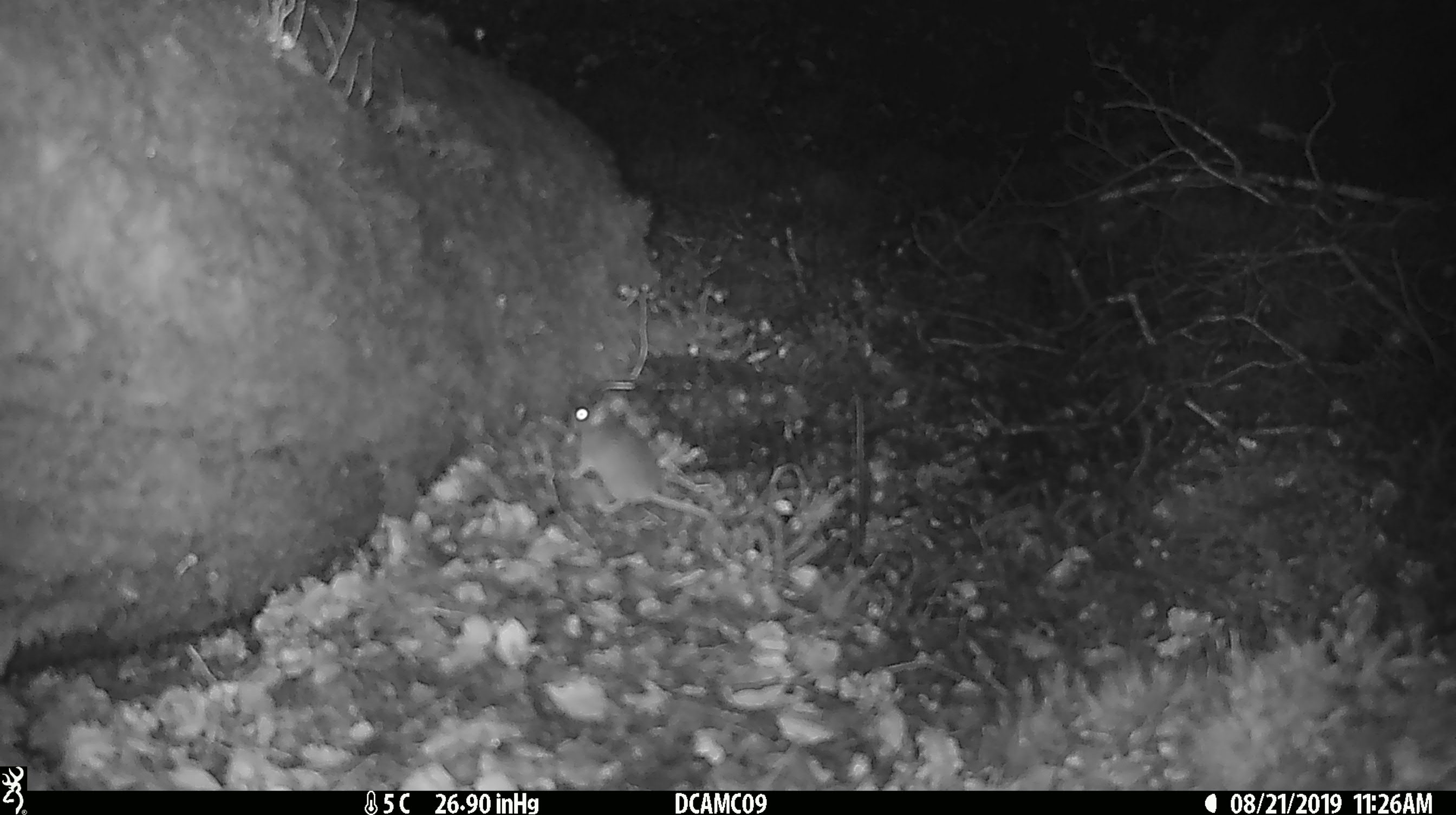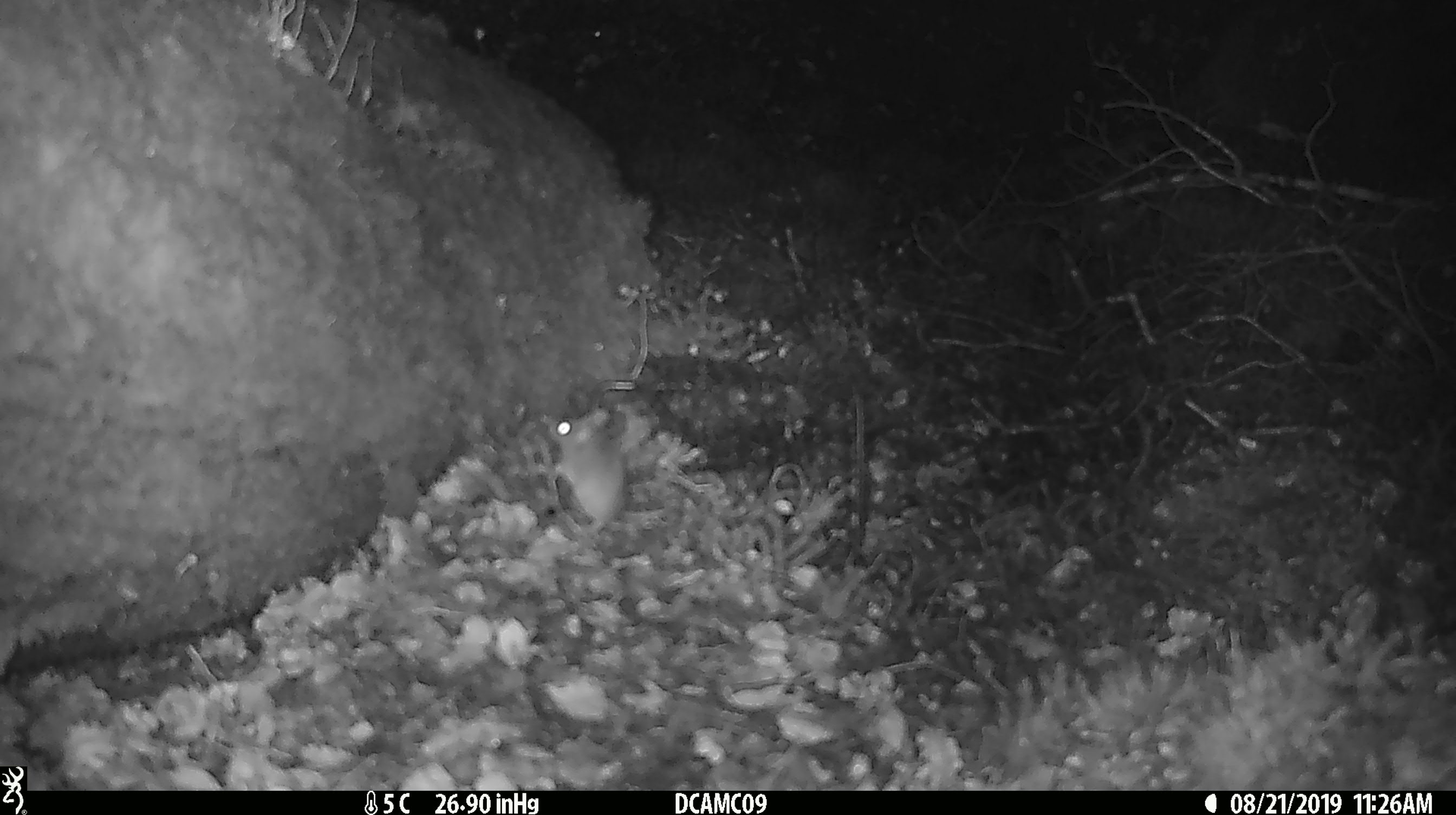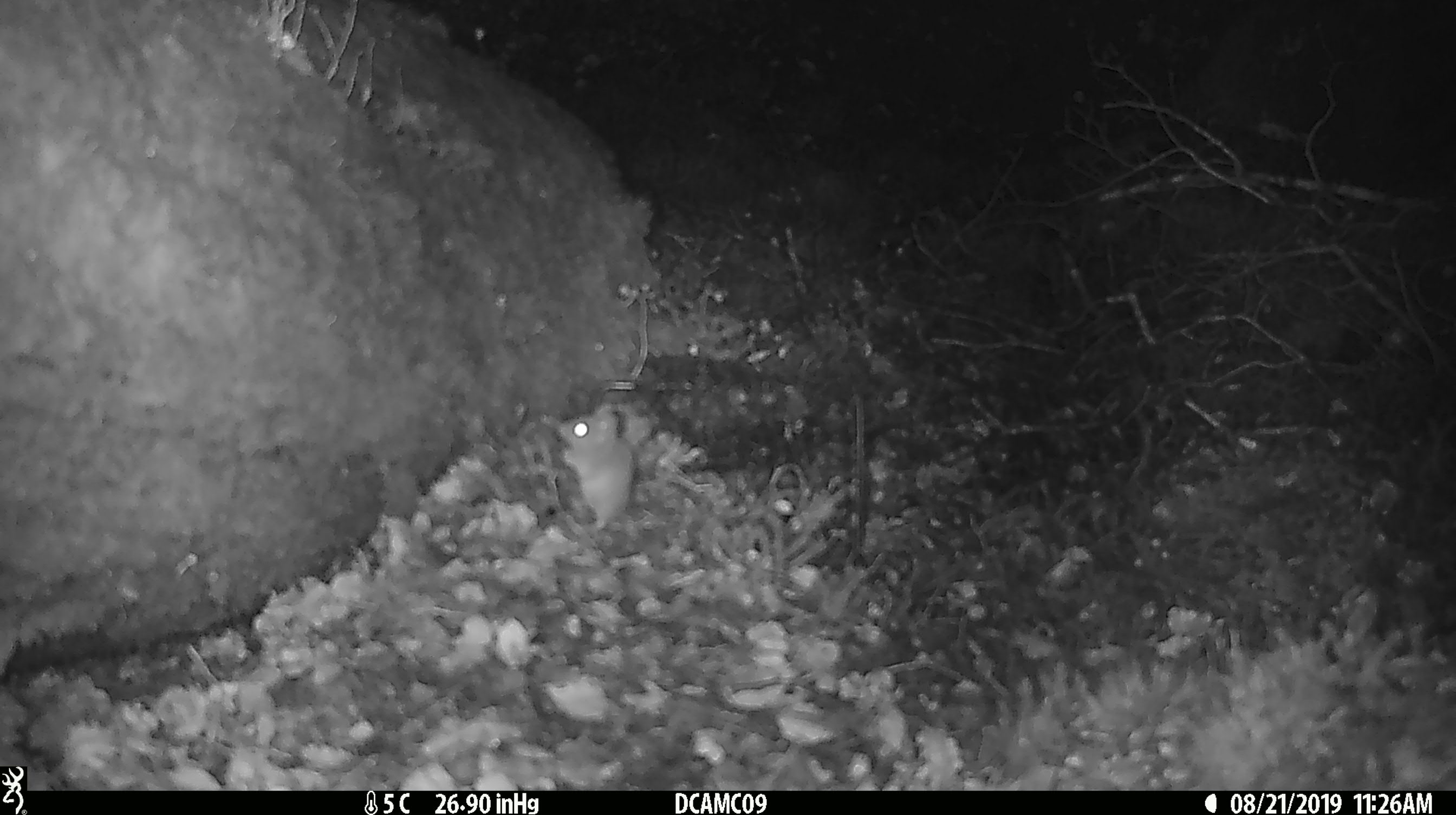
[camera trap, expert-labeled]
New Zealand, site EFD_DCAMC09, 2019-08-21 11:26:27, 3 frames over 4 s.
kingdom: Animalia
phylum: Chordata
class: Mammalia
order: Rodentia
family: Muridae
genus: Mus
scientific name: Mus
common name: mouse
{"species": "mouse (Mus)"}